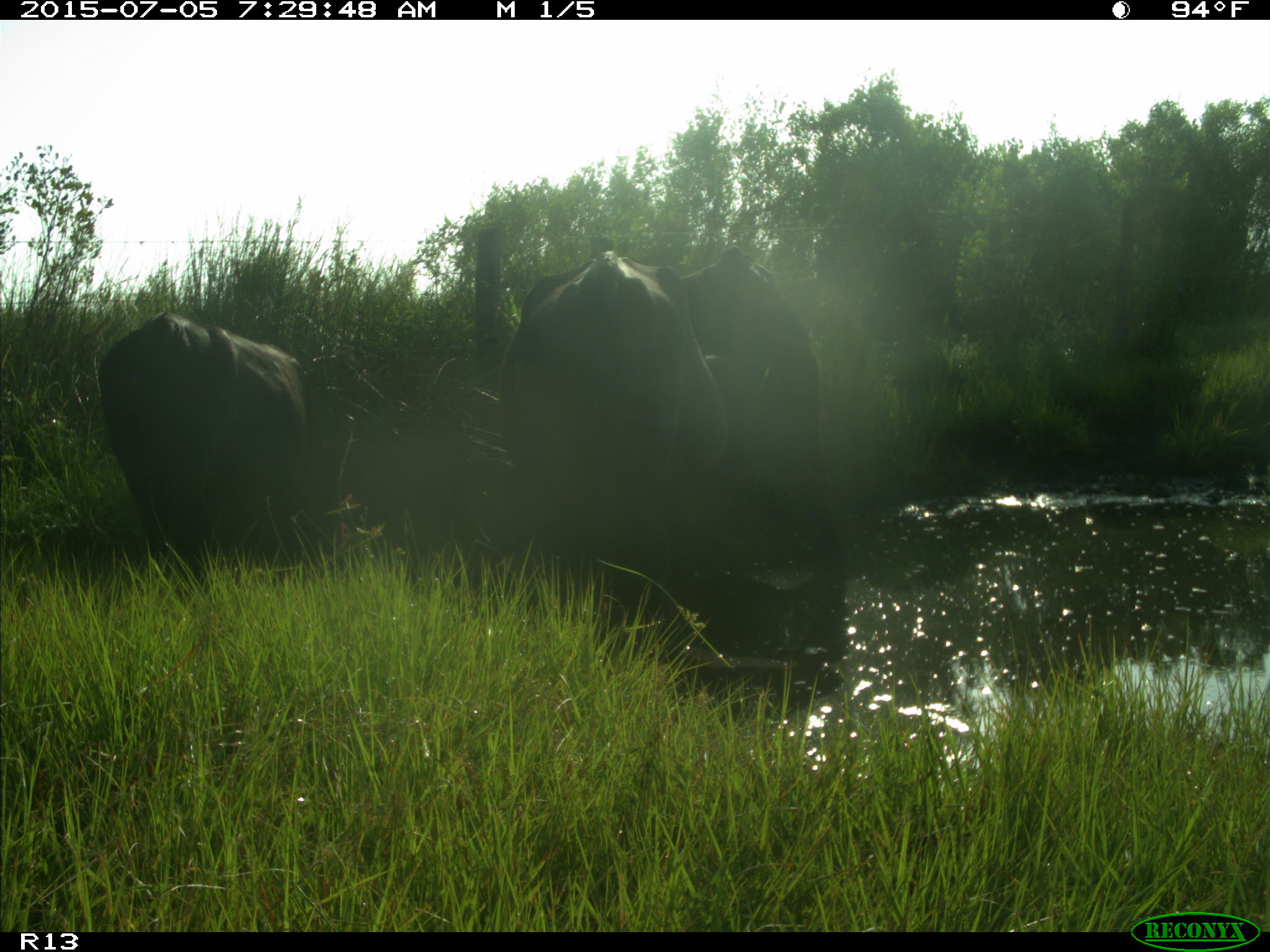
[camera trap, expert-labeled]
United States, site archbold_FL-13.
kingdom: Animalia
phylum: Chordata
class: Mammalia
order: Artiodactyla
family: Bovidae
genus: Bos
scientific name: Bos taurus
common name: domestic cow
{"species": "Bos taurus (domestic cow)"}